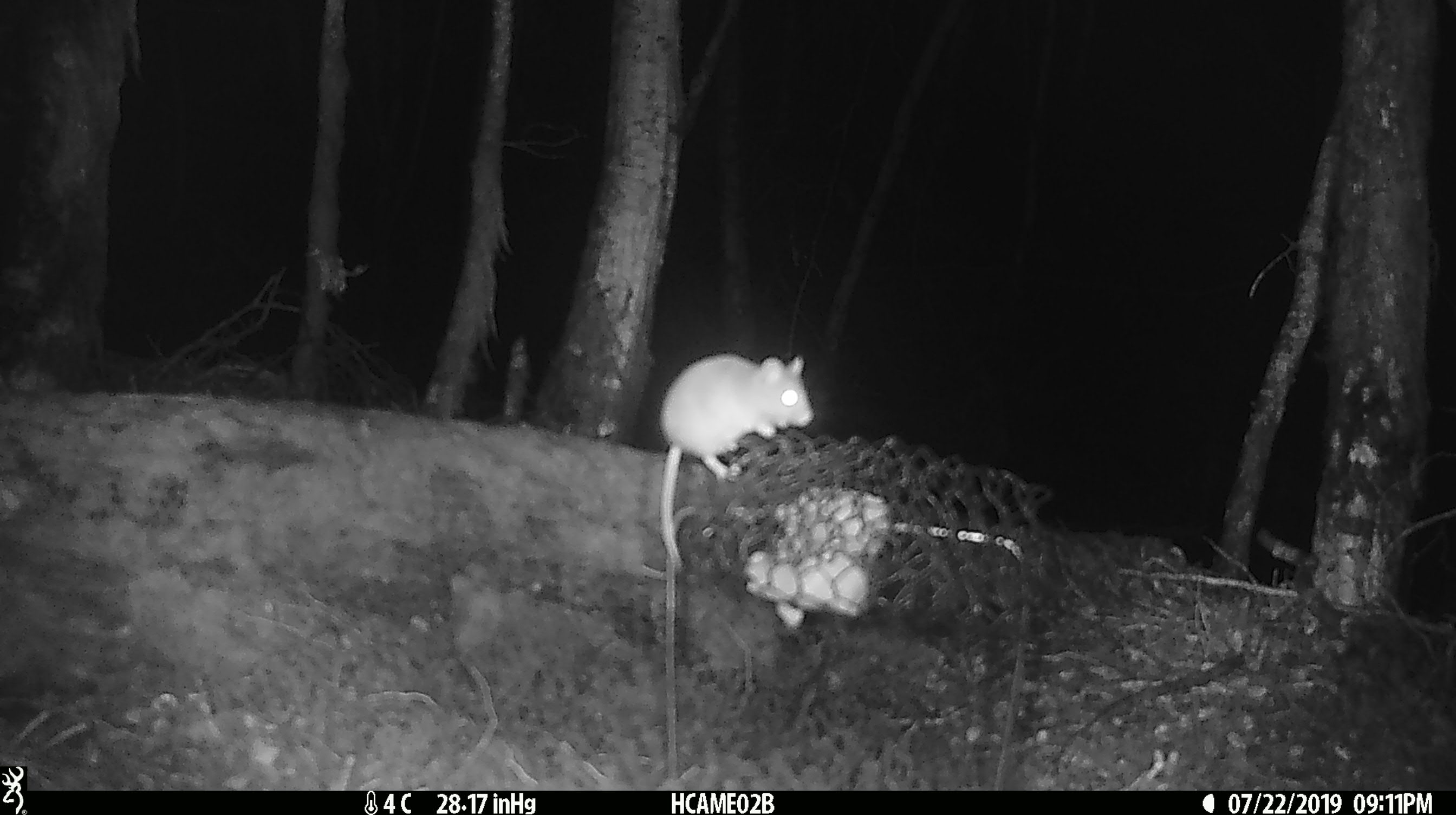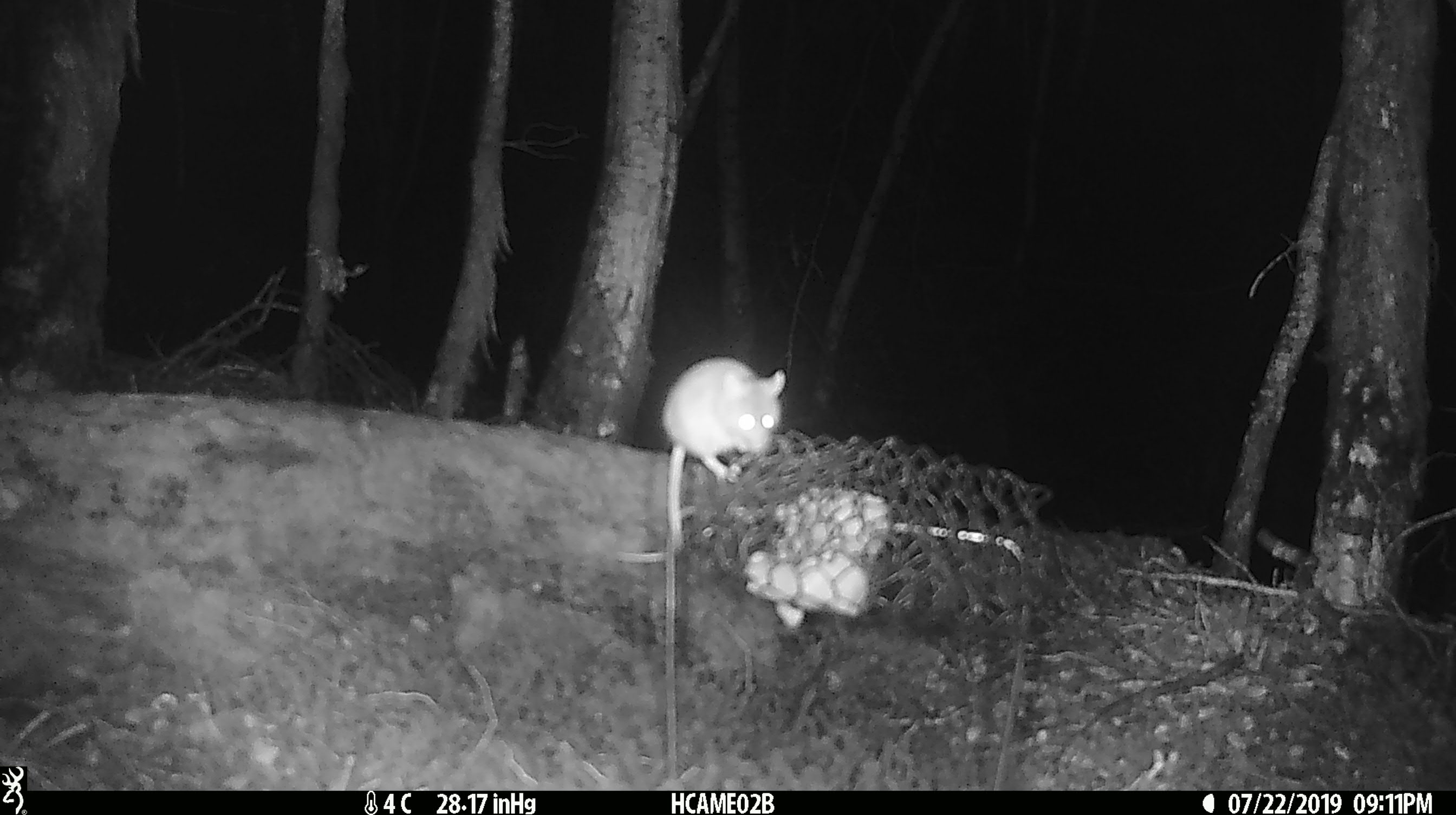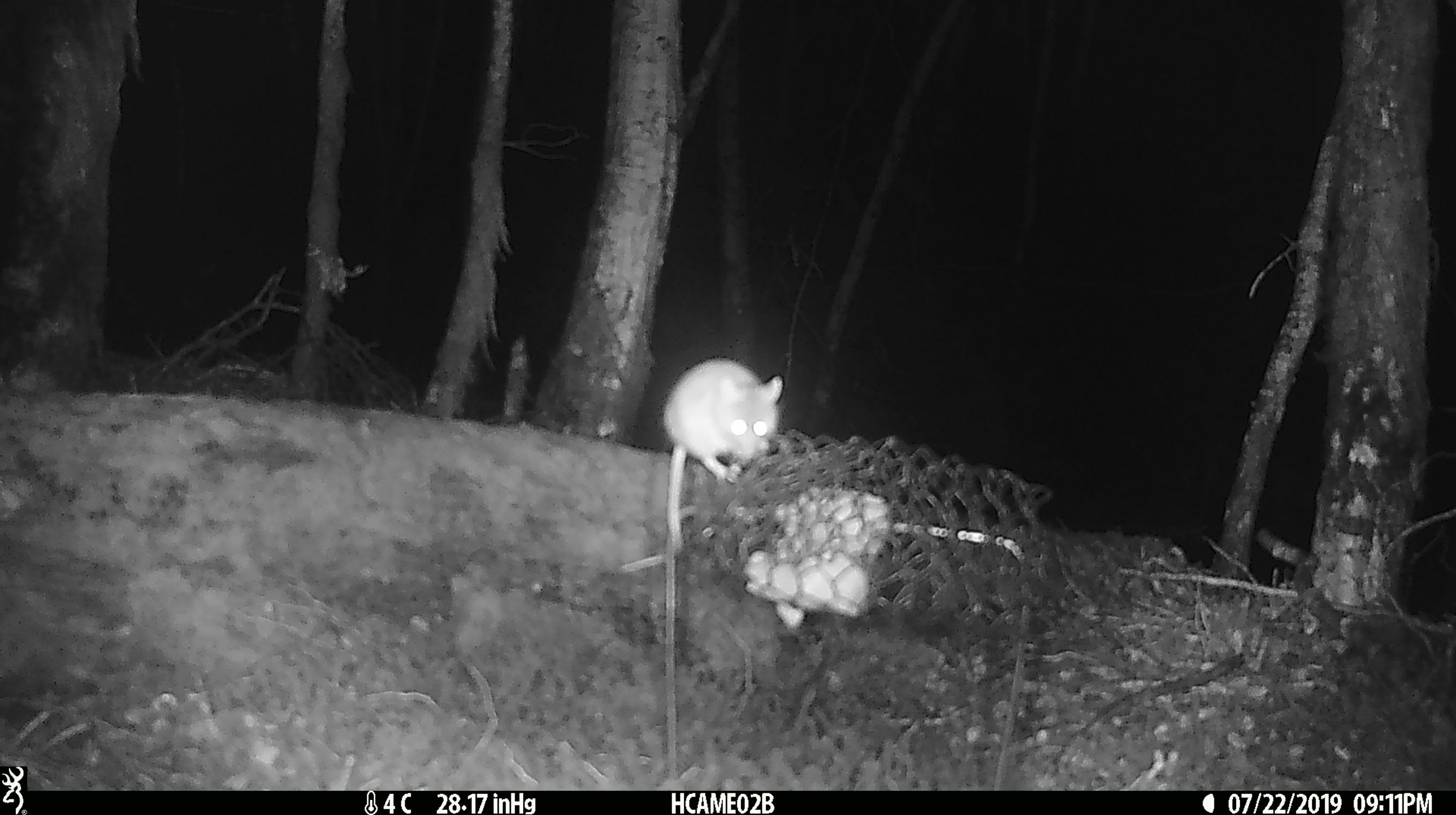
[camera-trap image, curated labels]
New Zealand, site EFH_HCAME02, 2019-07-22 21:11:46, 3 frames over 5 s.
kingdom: Animalia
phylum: Chordata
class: Mammalia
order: Rodentia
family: Muridae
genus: Mus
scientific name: Mus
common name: mouse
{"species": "mouse (Mus)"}